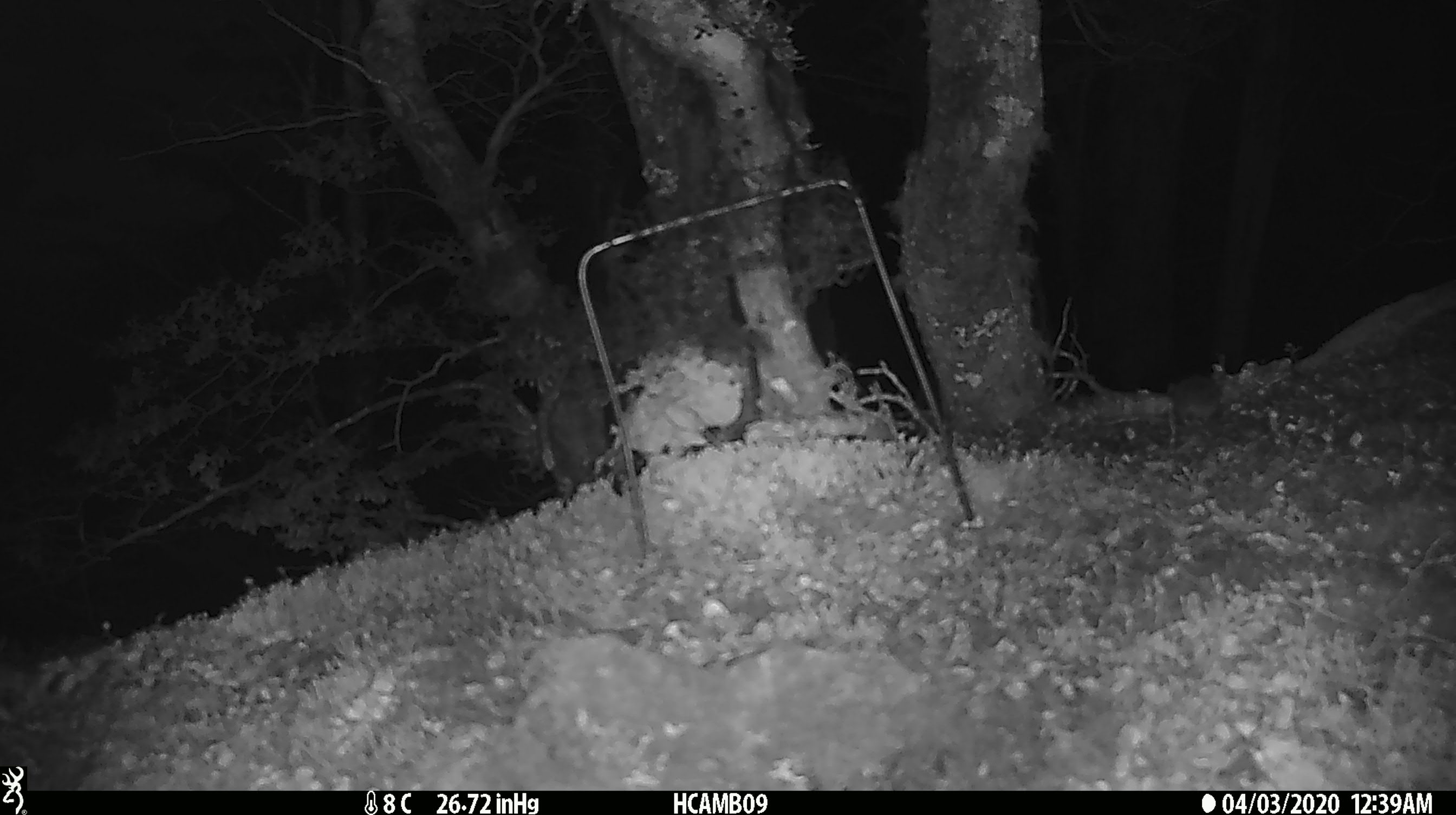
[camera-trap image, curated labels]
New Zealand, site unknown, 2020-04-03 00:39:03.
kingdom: Animalia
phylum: Chordata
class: Mammalia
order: Rodentia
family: Muridae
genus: Mus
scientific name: Mus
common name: mouse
Mouse (Mus).